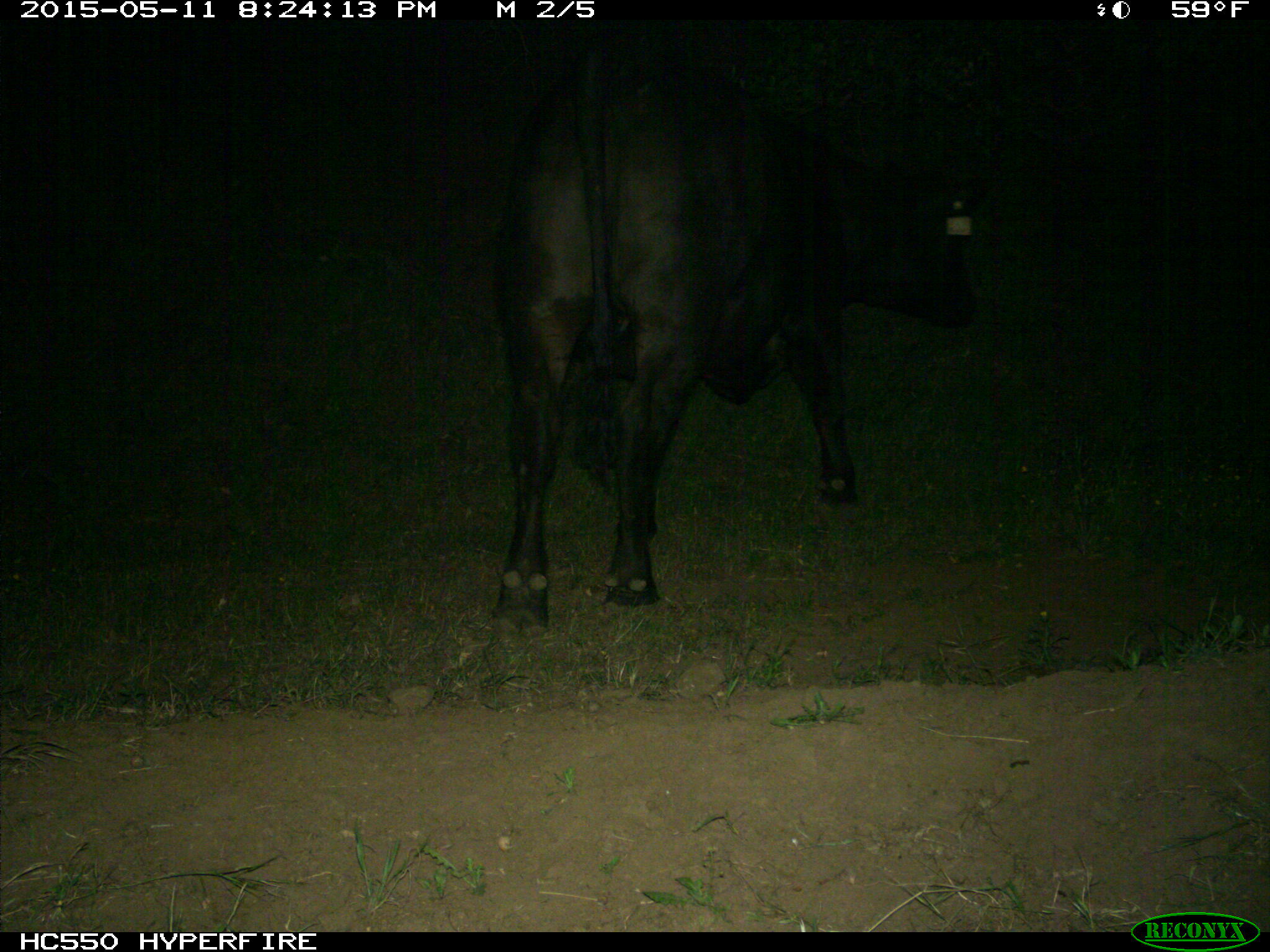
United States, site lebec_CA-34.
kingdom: Animalia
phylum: Chordata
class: Mammalia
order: Artiodactyla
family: Bovidae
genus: Bos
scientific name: Bos taurus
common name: domestic cow